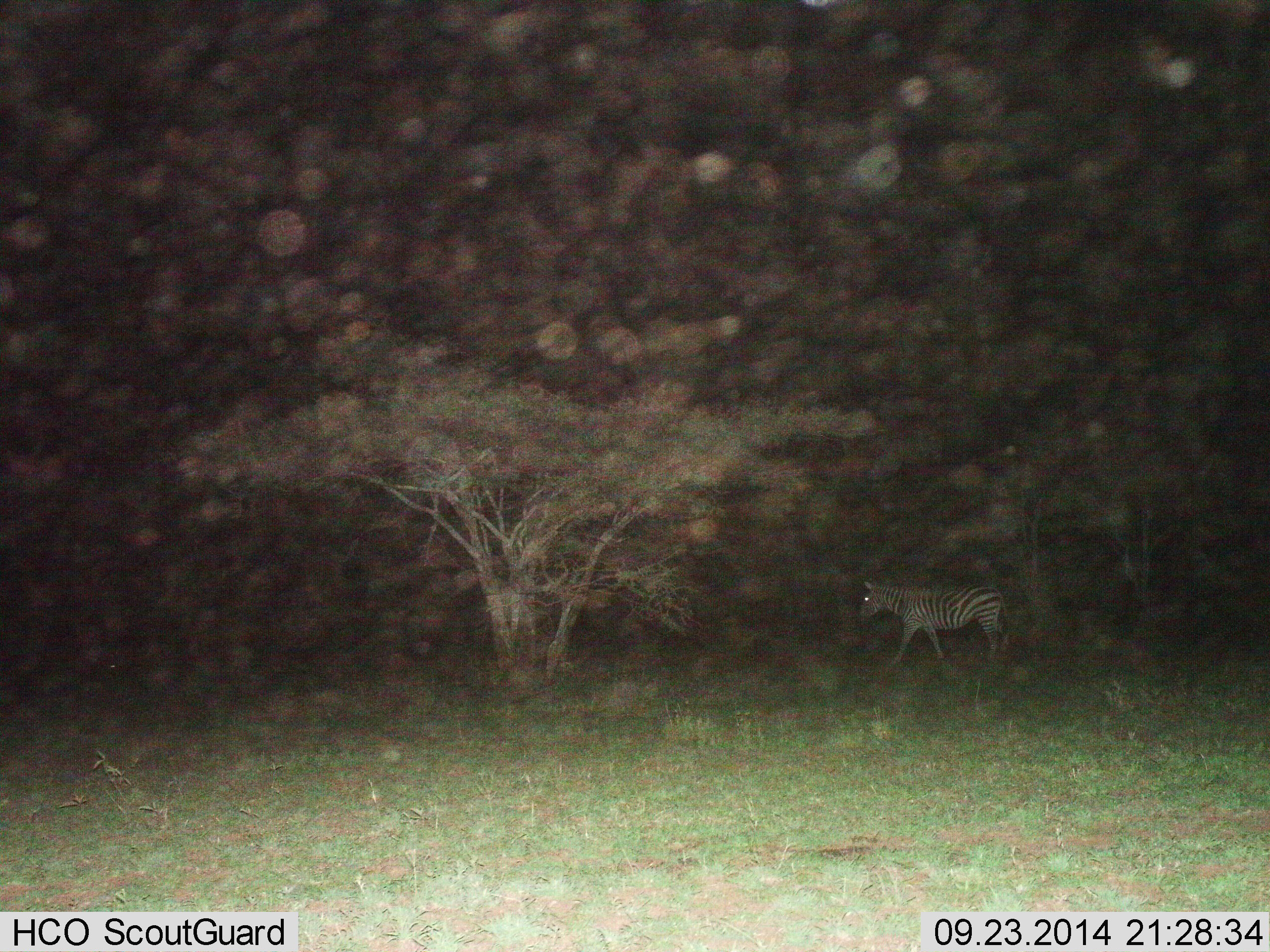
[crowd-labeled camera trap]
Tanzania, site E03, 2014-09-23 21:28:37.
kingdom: Animalia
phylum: Chordata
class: Mammalia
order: Perissodactyla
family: Equidae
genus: Equus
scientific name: Equus quagga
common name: plains zebra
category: zebra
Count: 1.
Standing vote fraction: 10%.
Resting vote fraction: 0%.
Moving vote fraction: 90%.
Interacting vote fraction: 0%.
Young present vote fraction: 0%.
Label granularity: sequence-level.